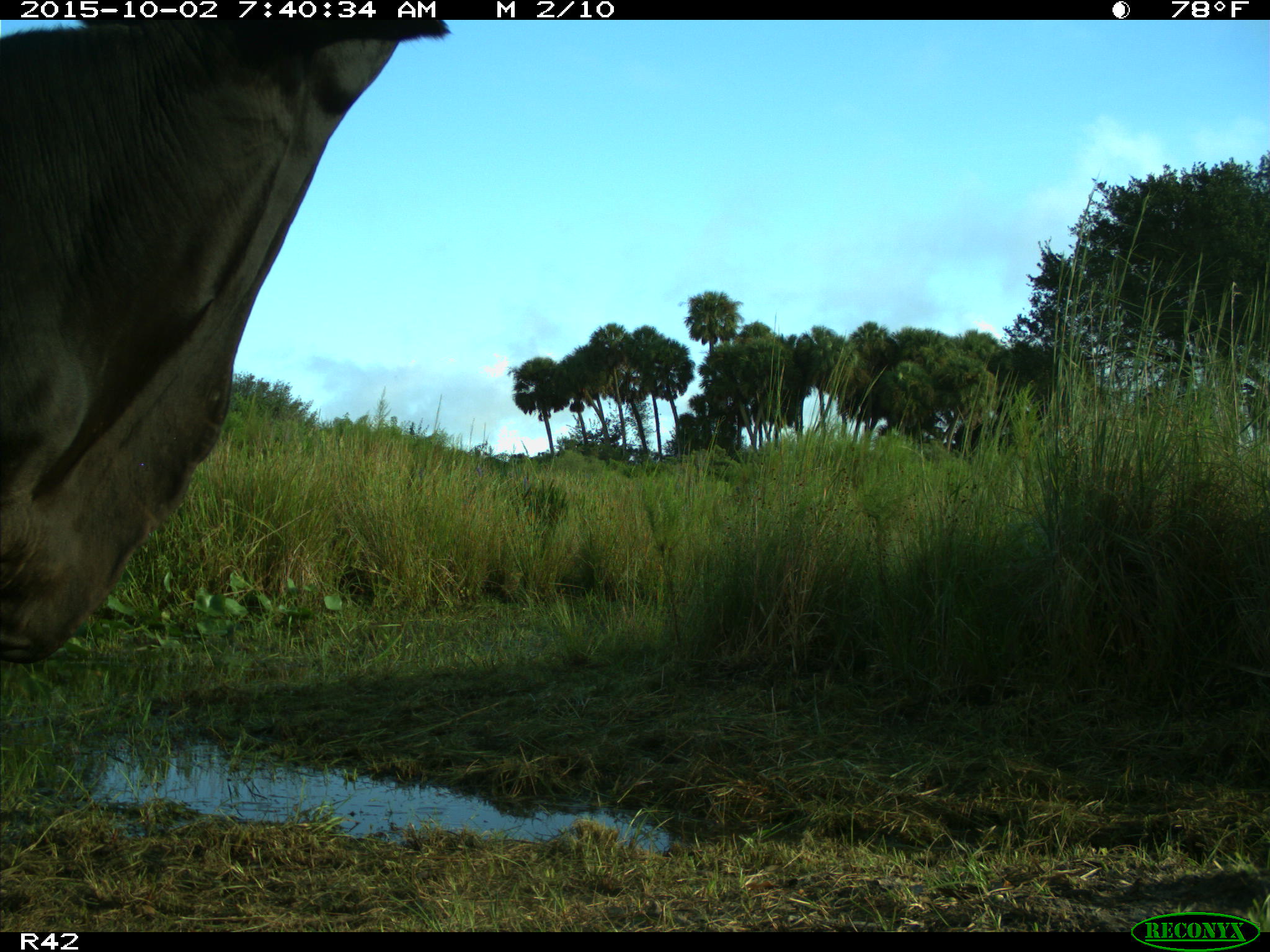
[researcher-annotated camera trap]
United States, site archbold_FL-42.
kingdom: Animalia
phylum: Chordata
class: Mammalia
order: Artiodactyla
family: Bovidae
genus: Bos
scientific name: Bos taurus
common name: domestic cow